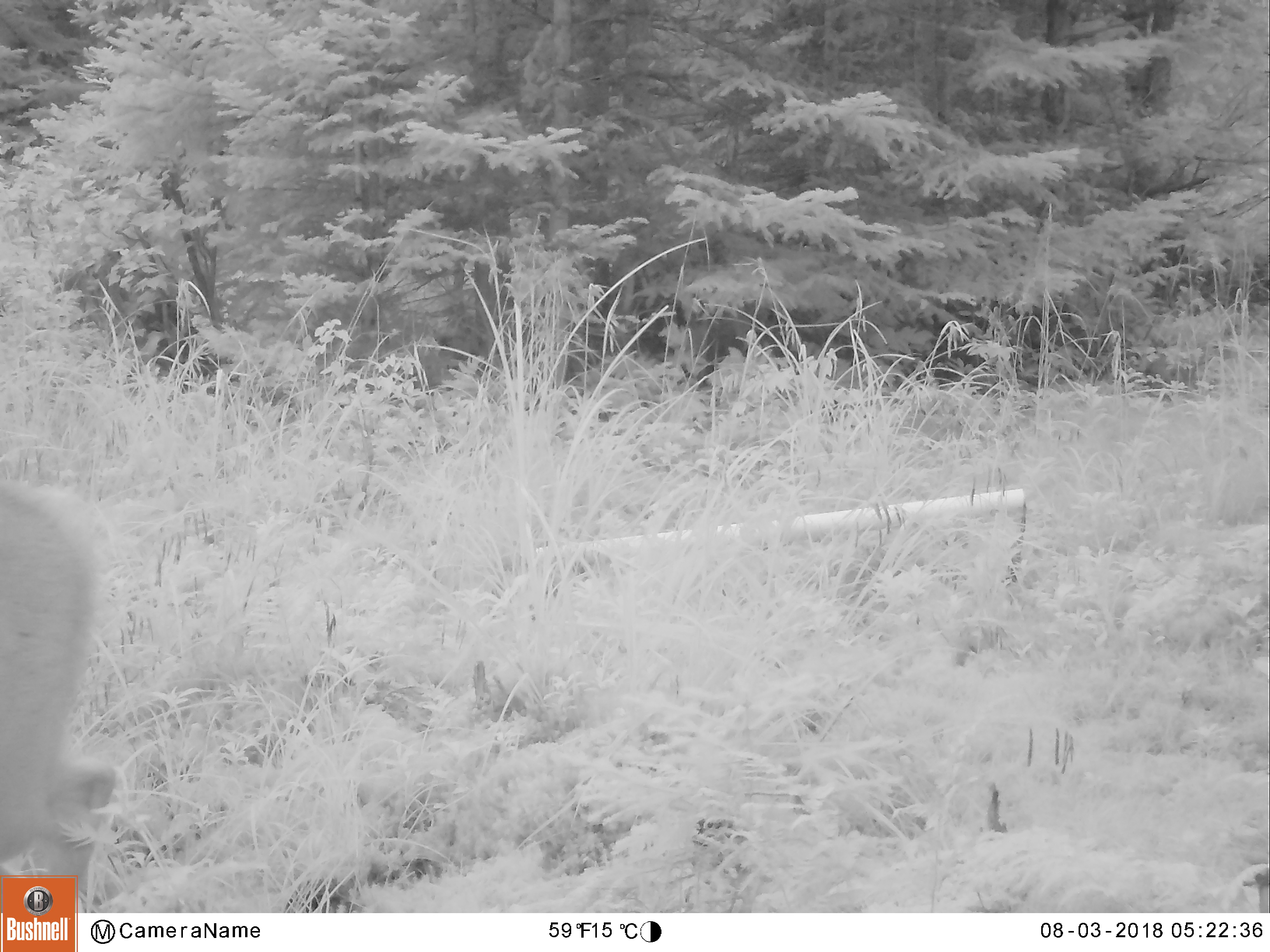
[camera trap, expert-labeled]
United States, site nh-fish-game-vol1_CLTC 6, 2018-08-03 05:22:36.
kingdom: Animalia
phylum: Chordata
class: Mammalia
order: Artiodactyla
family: Cervidae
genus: Odocoileus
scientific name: Odocoileus virginianus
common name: white-tailed deer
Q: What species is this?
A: White-tailed deer (Odocoileus virginianus).